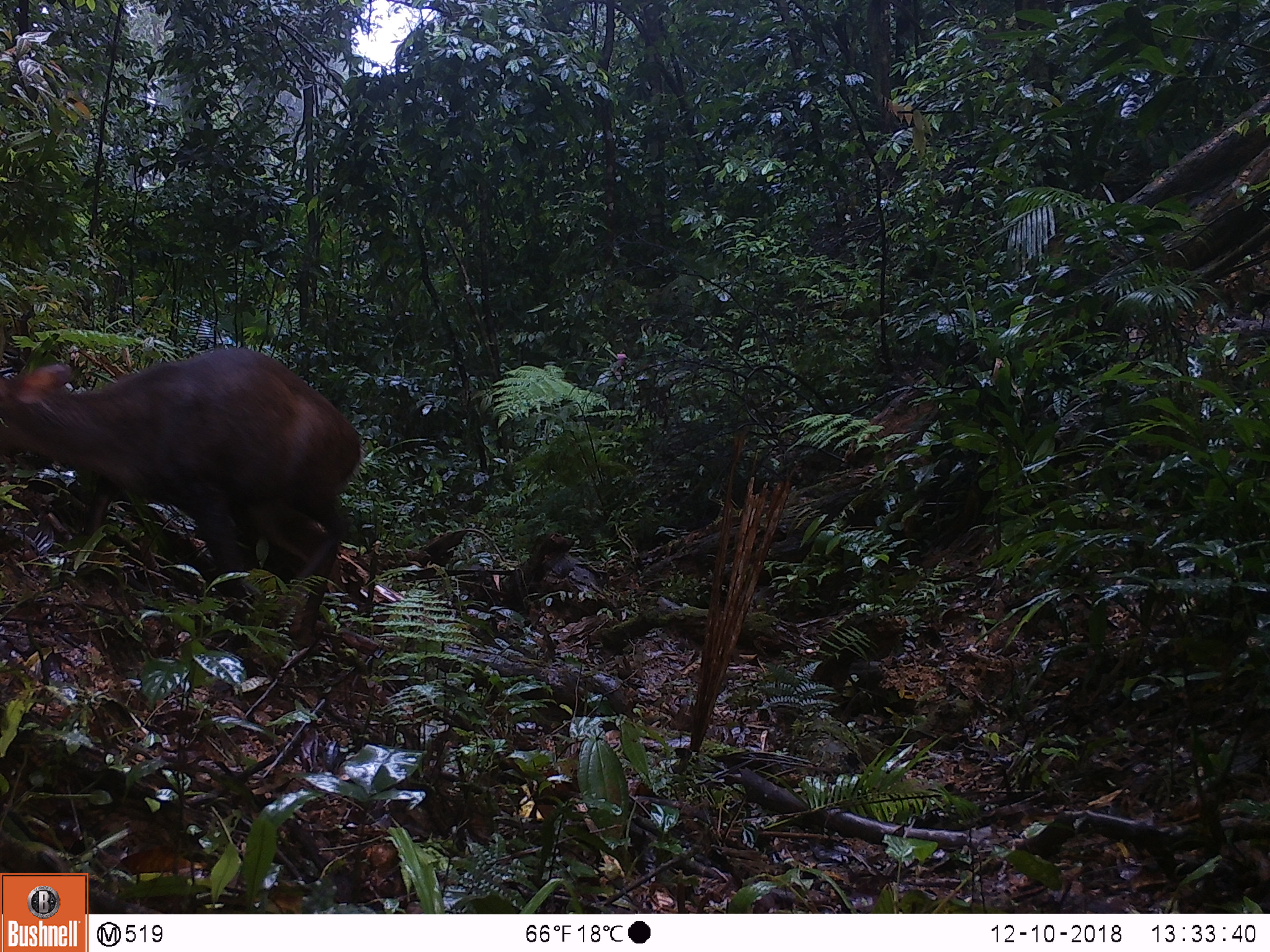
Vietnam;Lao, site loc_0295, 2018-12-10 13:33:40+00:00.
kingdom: Animalia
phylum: Chordata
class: Mammalia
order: Artiodactyla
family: Cervidae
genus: Muntiacus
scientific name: Muntiacus rooseveltorum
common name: roosevelt's muntjac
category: roosevelts muntjac group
Roosevelts muntjac group (roosevelt's muntjac) (Muntiacus rooseveltorum). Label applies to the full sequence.